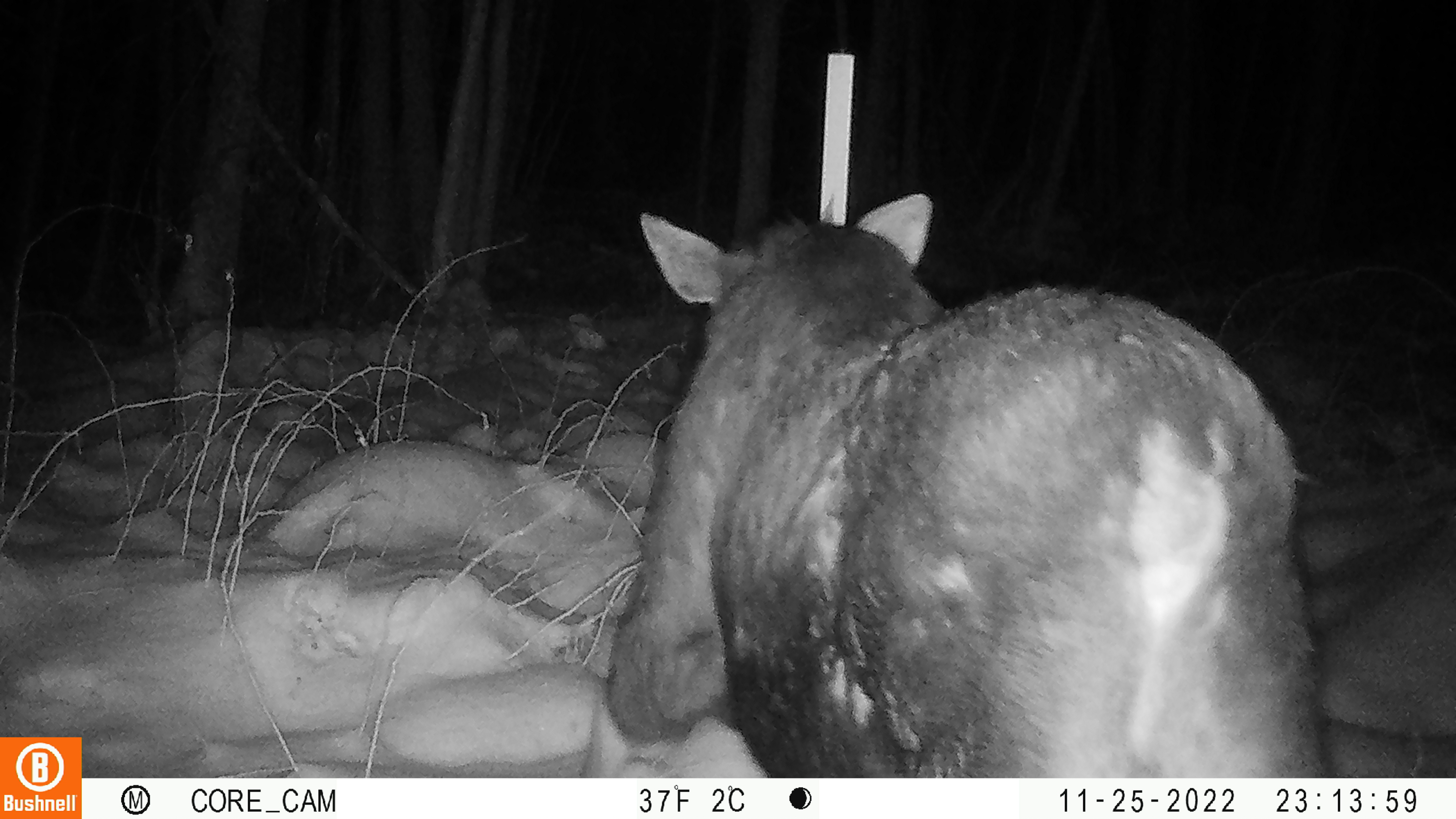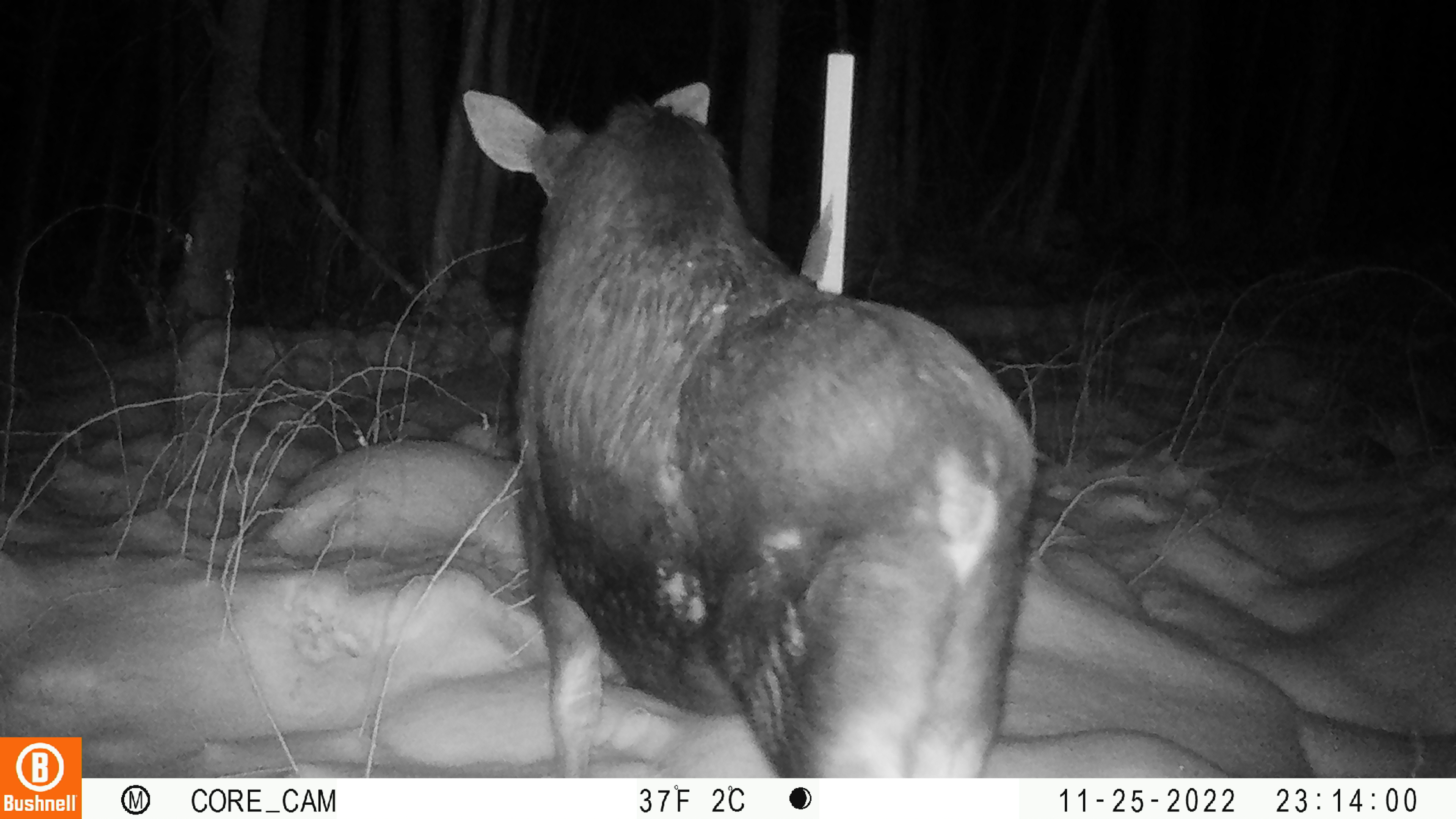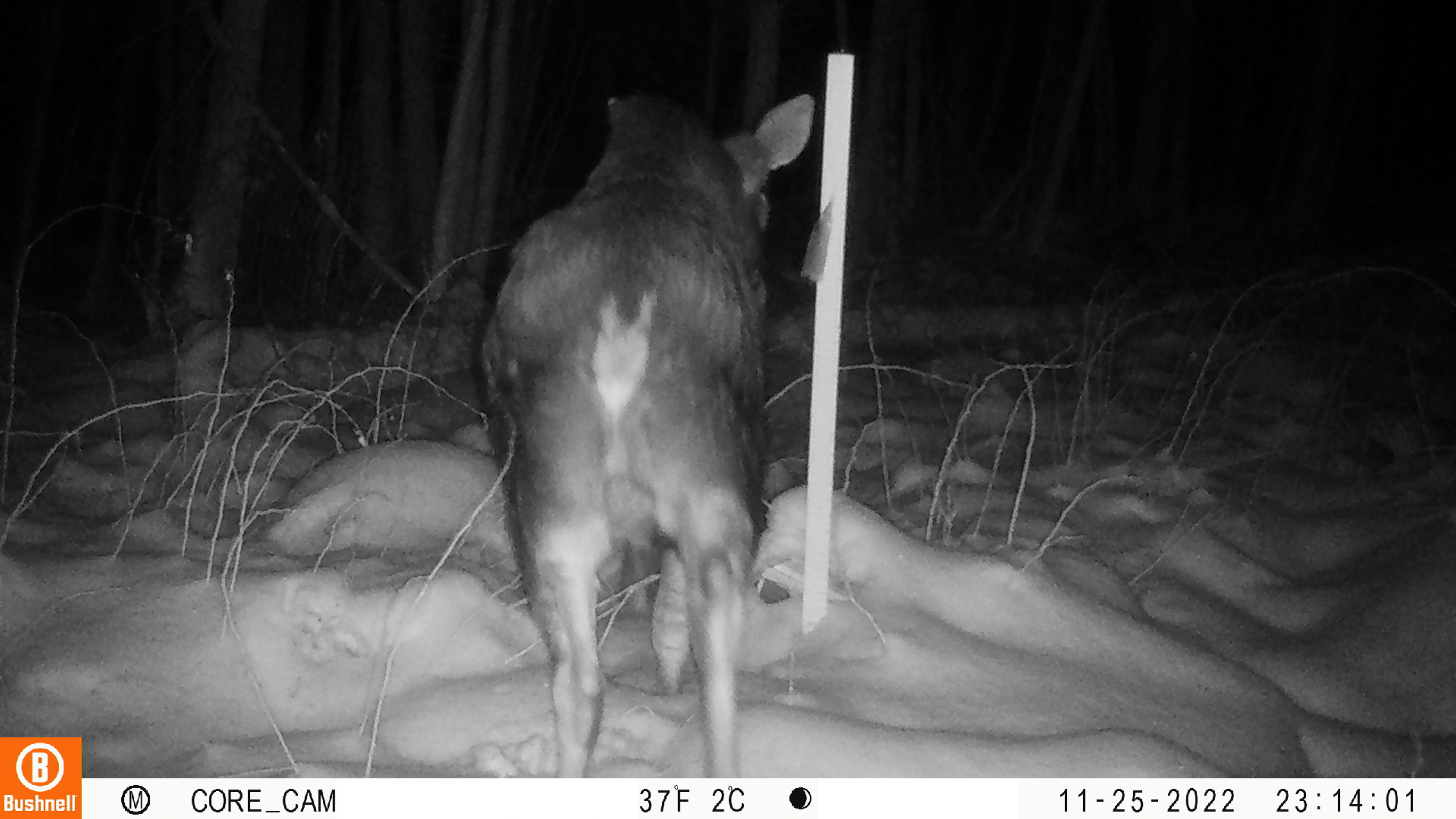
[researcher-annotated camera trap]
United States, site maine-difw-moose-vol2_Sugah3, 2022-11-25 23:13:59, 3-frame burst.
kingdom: Animalia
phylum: Chordata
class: Mammalia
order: Artiodactyla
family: Cervidae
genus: Alces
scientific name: Alces alces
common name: moose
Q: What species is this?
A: Moose (Alces alces).